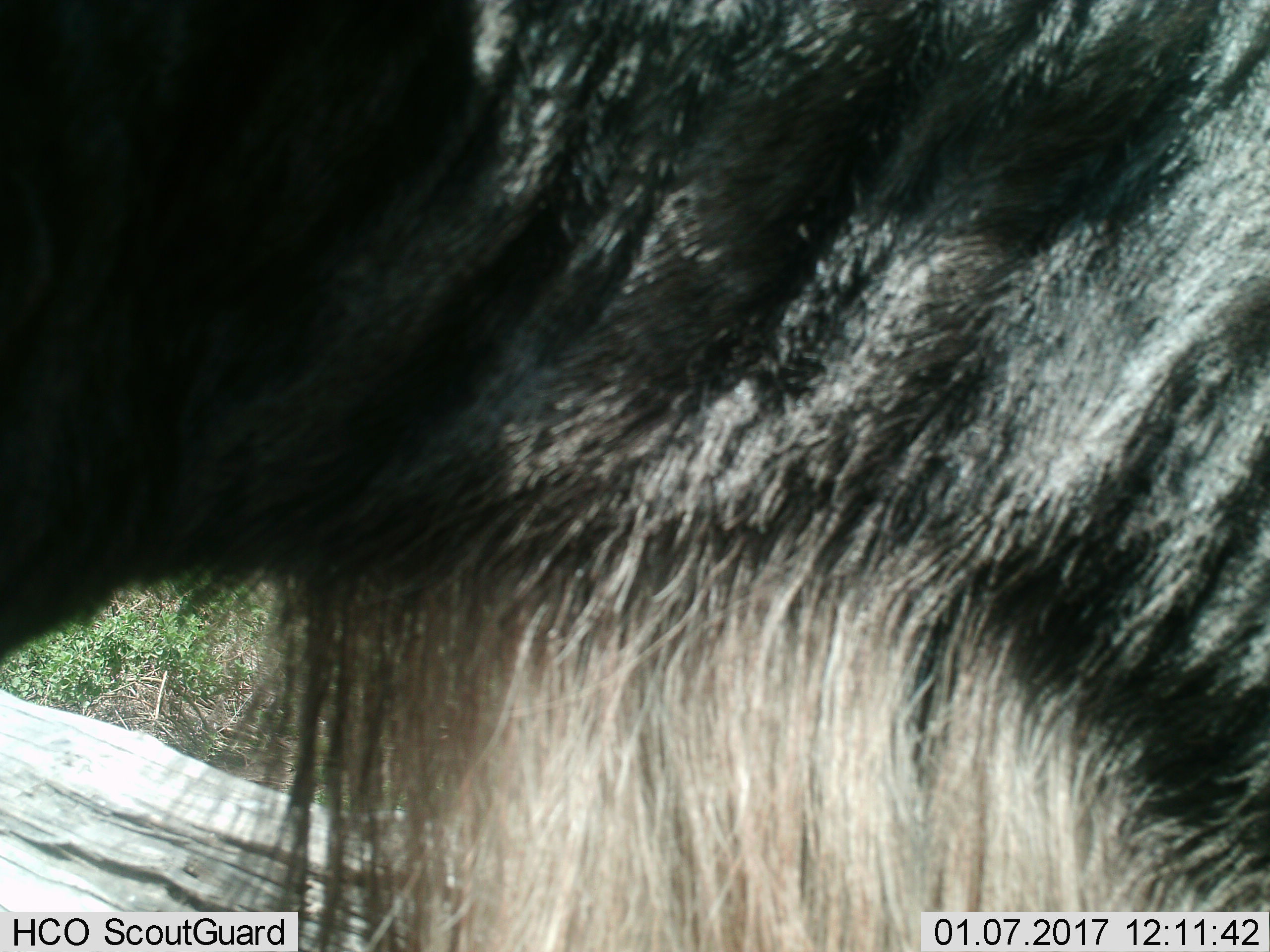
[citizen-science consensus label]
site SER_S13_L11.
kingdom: Animalia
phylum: Chordata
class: Mammalia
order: Artiodactyla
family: Bovidae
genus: Connochaetes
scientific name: Connochaetes taurinus taurinus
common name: blue wildebeest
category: wildebeestblue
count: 1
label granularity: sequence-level